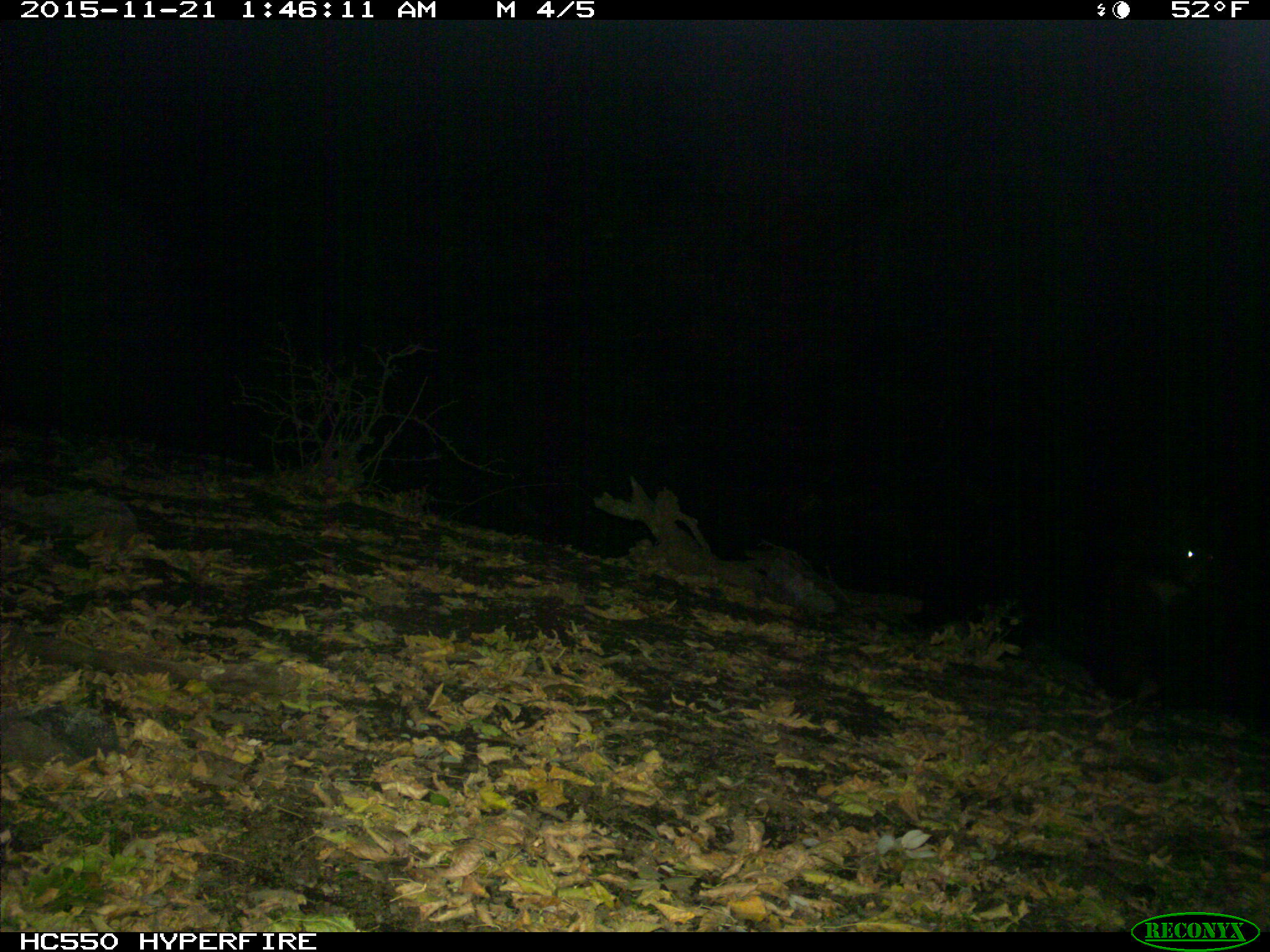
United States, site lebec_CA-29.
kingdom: Animalia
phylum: Chordata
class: Mammalia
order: Carnivora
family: Ursidae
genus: Ursus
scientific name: Ursus americanus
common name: american black bear